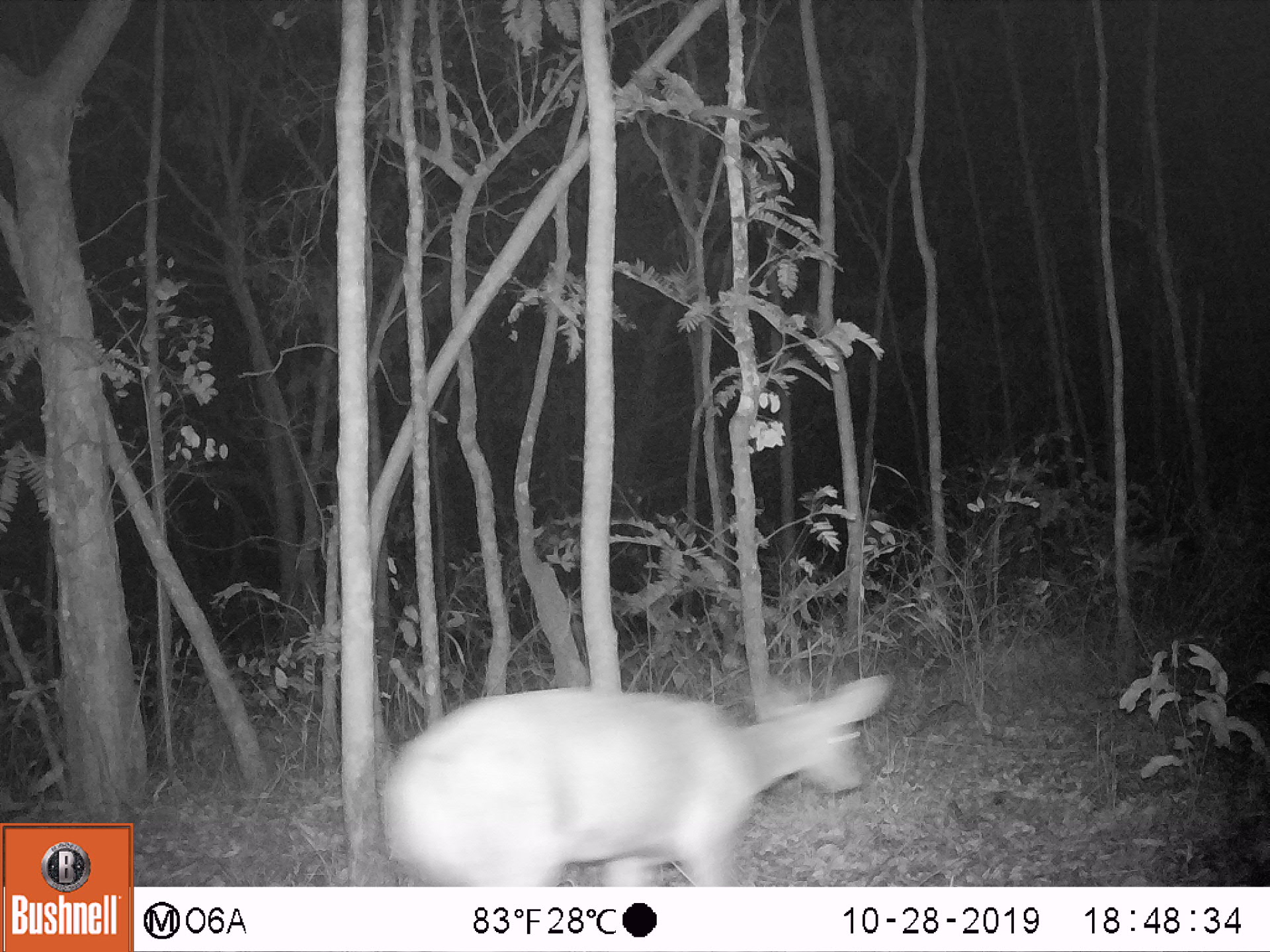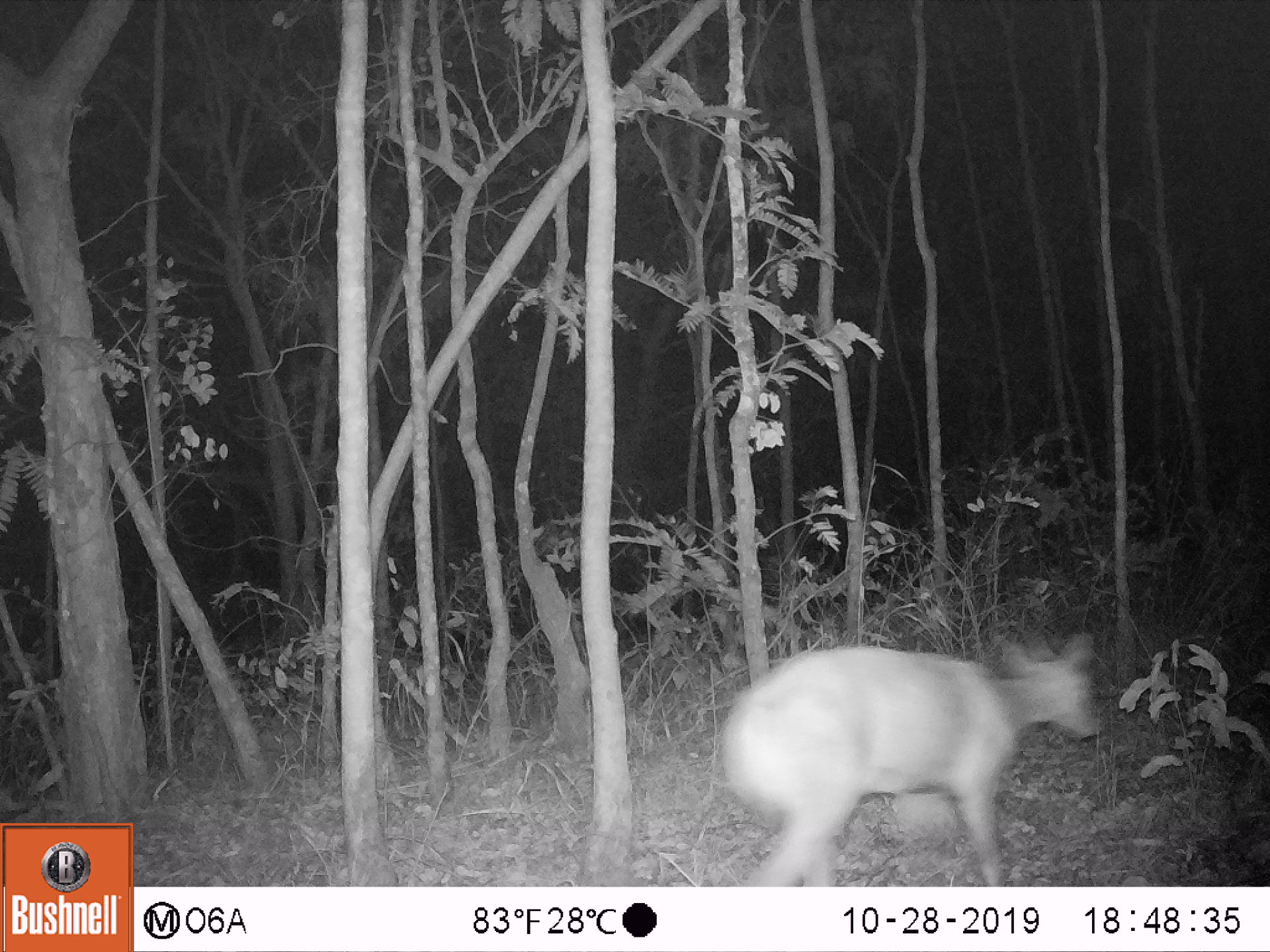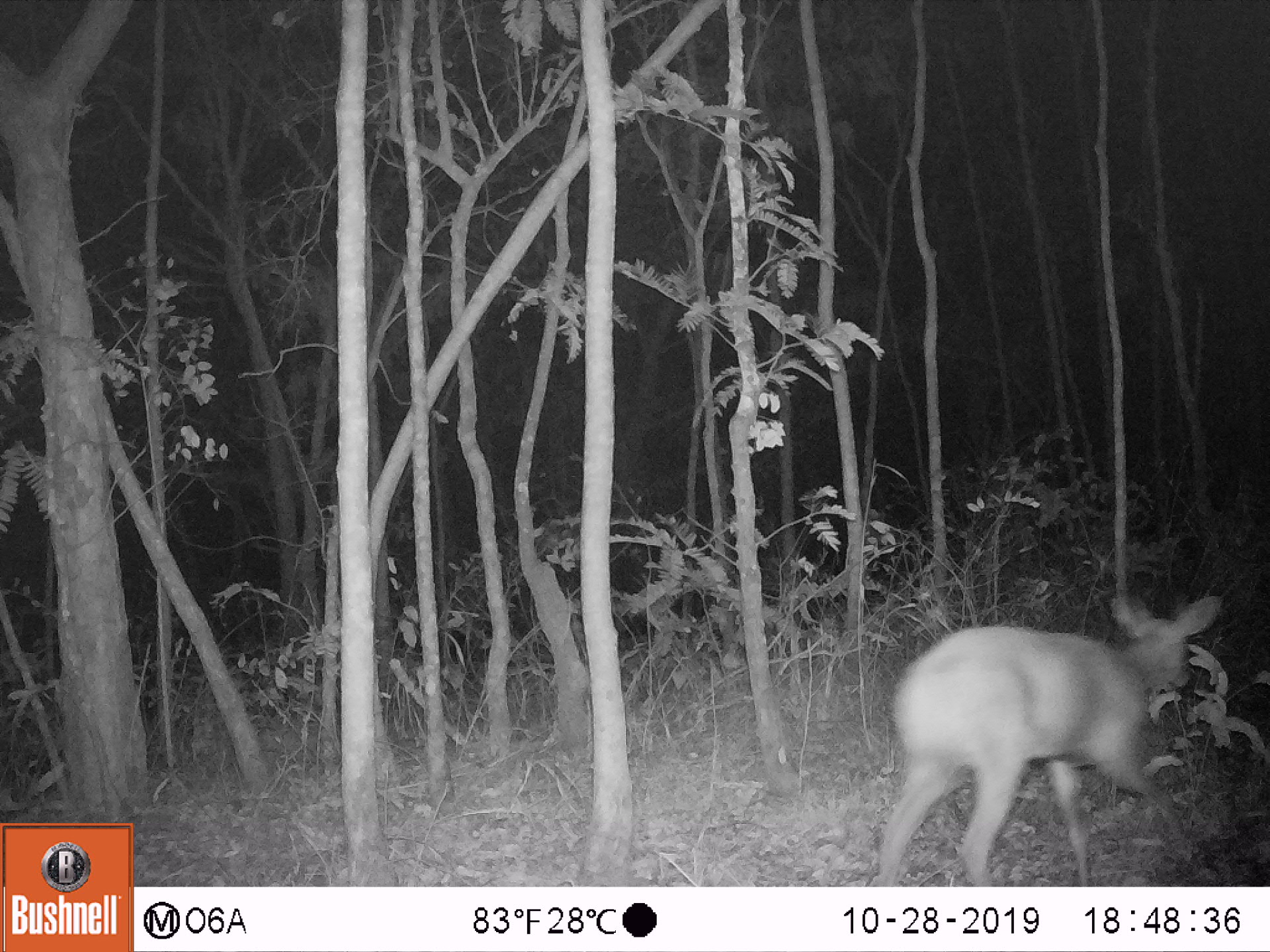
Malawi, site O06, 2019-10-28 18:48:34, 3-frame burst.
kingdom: Animalia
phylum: Chordata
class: Mammalia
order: Artiodactyla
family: Bovidae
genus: Tragelaphus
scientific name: Tragelaphus sylvaticus sylvaticus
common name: cape bushbuck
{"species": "cape bushbuck (Tragelaphus sylvaticus sylvaticus)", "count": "1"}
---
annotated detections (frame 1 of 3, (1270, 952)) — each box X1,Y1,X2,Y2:
cape bushbuck: 370,648,897,885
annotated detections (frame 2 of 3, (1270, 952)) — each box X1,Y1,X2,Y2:
cape bushbuck: 716,617,1108,885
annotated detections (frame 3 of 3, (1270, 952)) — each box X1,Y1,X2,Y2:
cape bushbuck: 864,591,1228,883